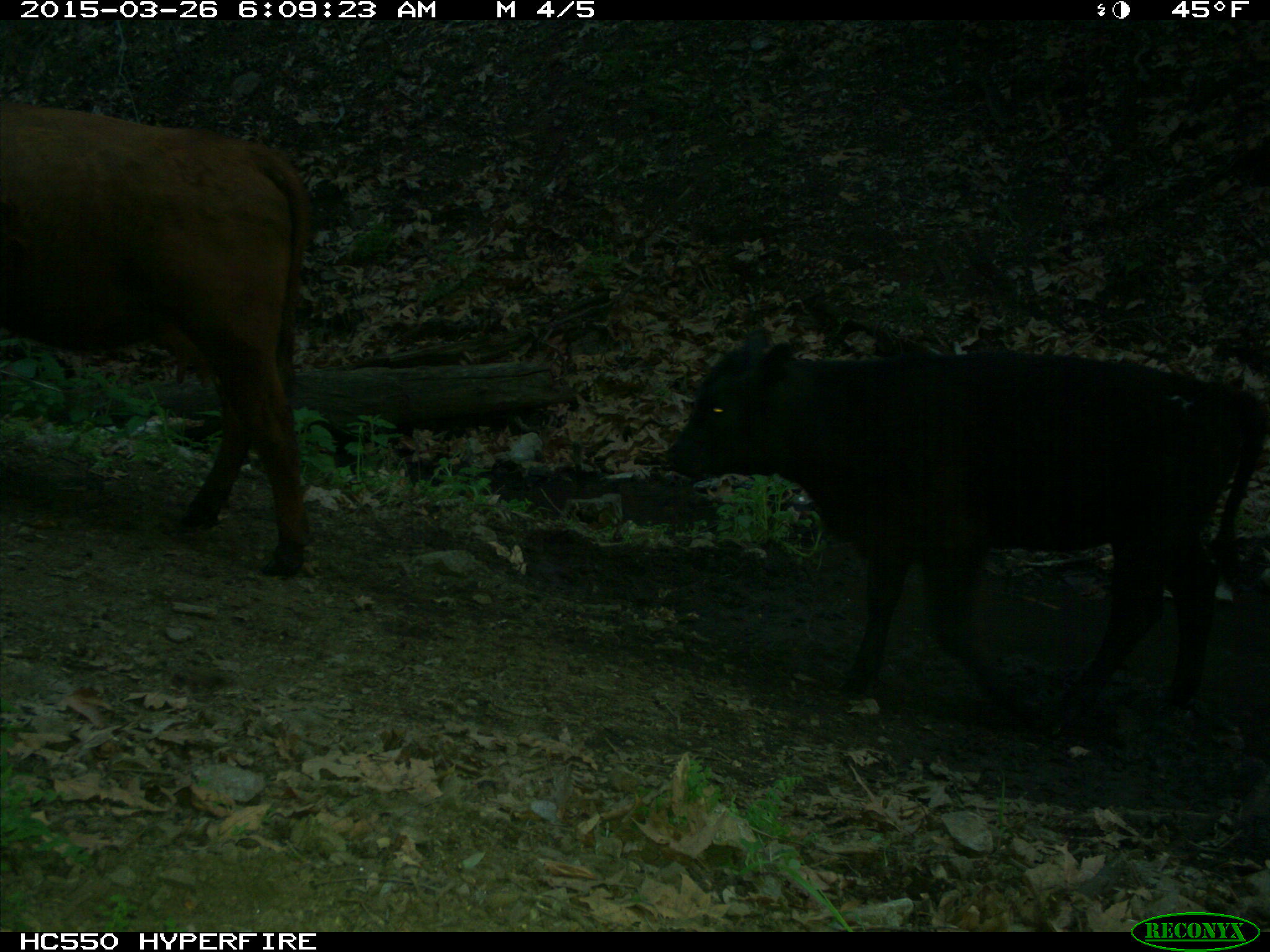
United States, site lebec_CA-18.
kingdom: Animalia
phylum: Chordata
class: Mammalia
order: Artiodactyla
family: Bovidae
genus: Bos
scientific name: Bos taurus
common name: domestic cow